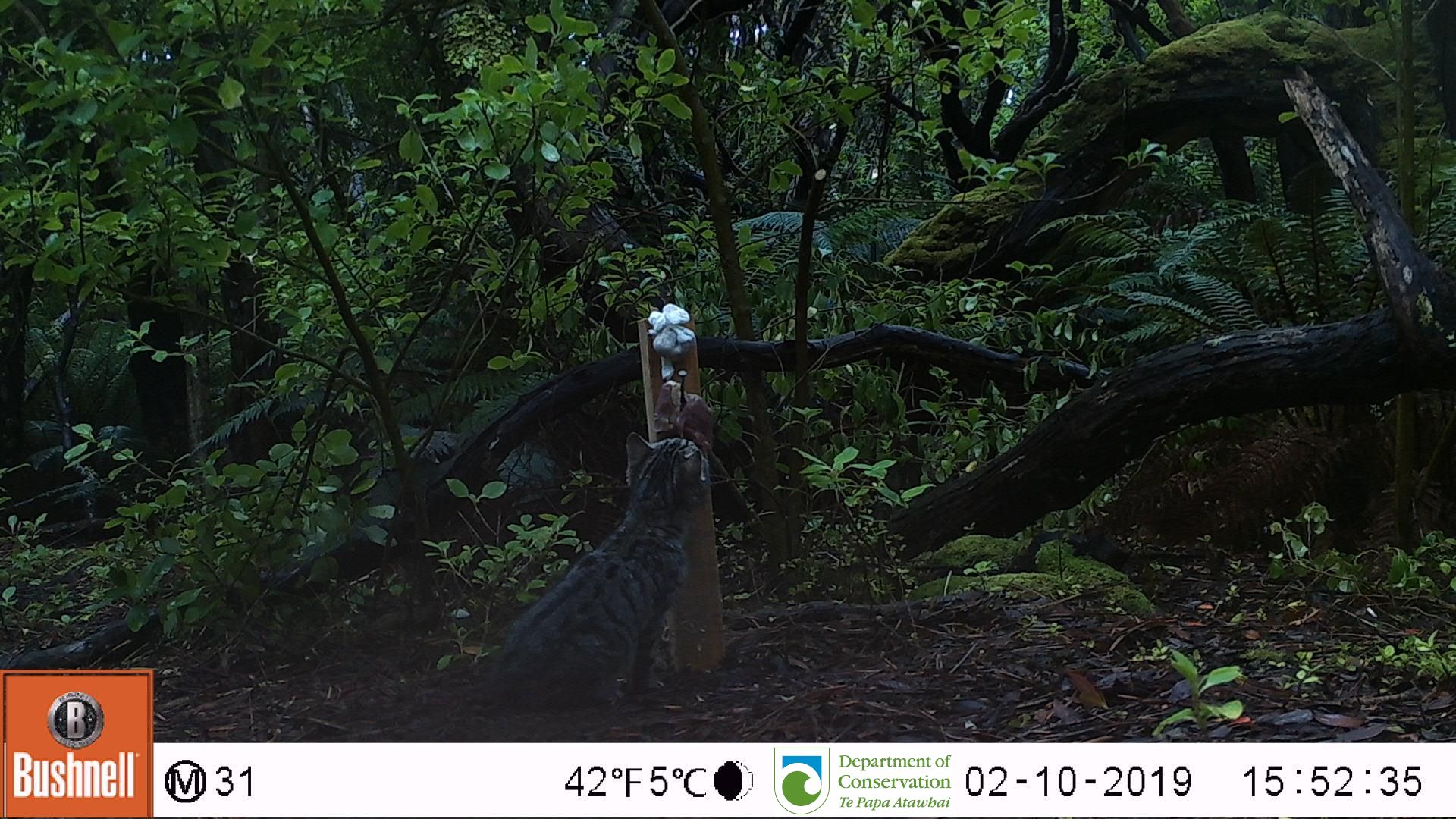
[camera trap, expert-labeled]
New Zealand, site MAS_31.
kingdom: Animalia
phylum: Chordata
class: Mammalia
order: Carnivora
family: Felidae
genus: Felis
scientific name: Felis catus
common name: domestic cat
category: cat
Cat (domestic cat) (Felis catus).